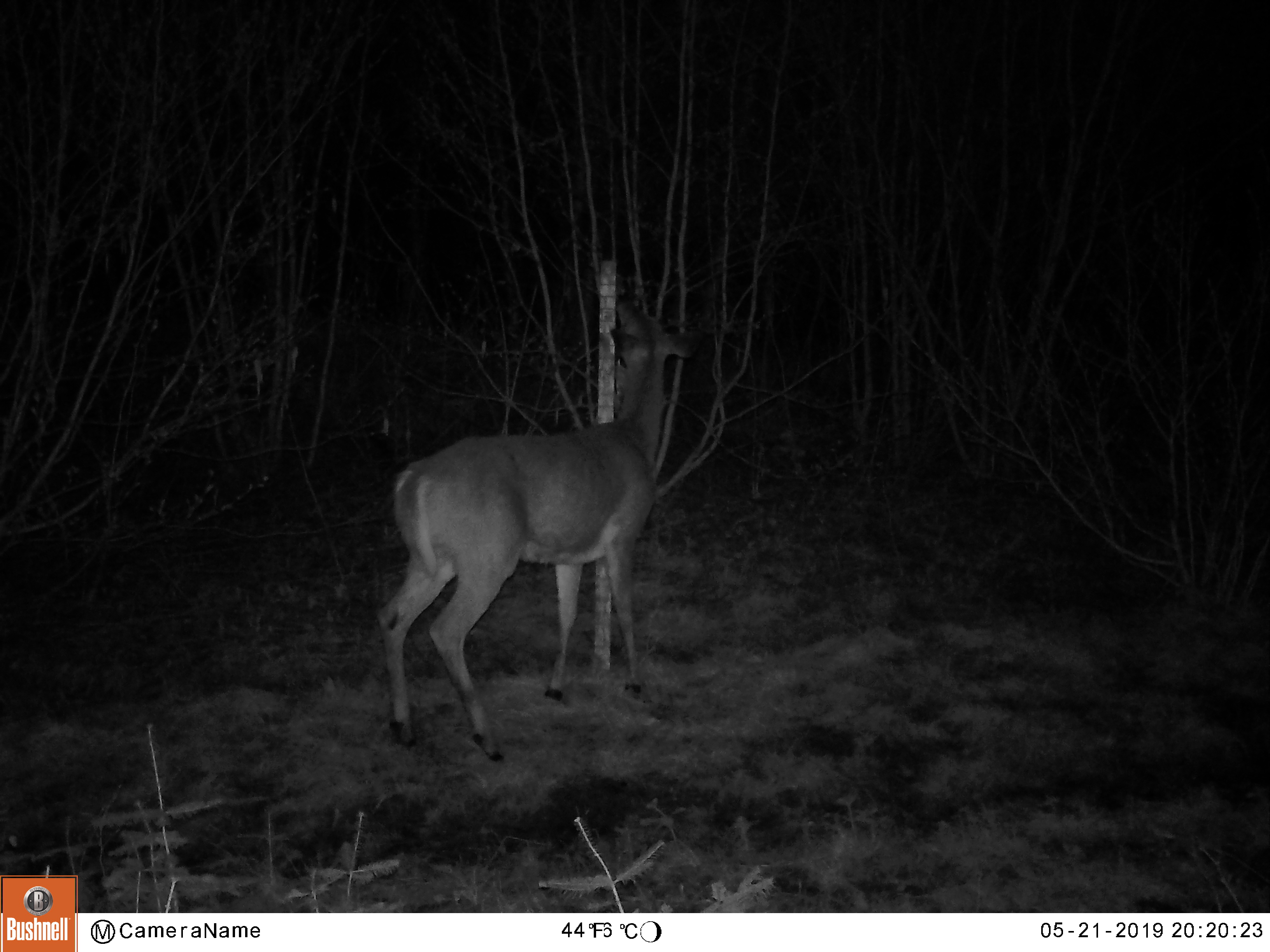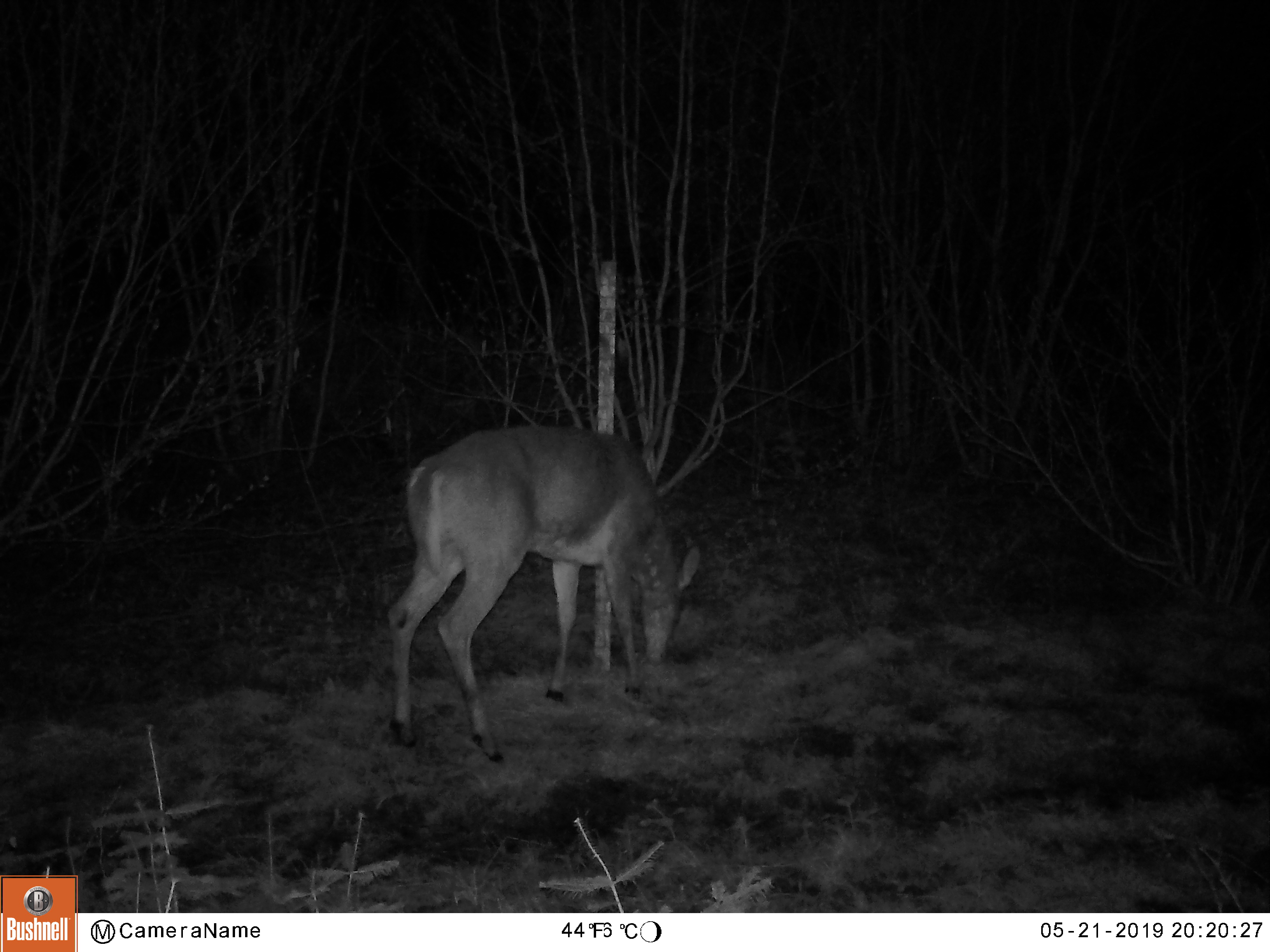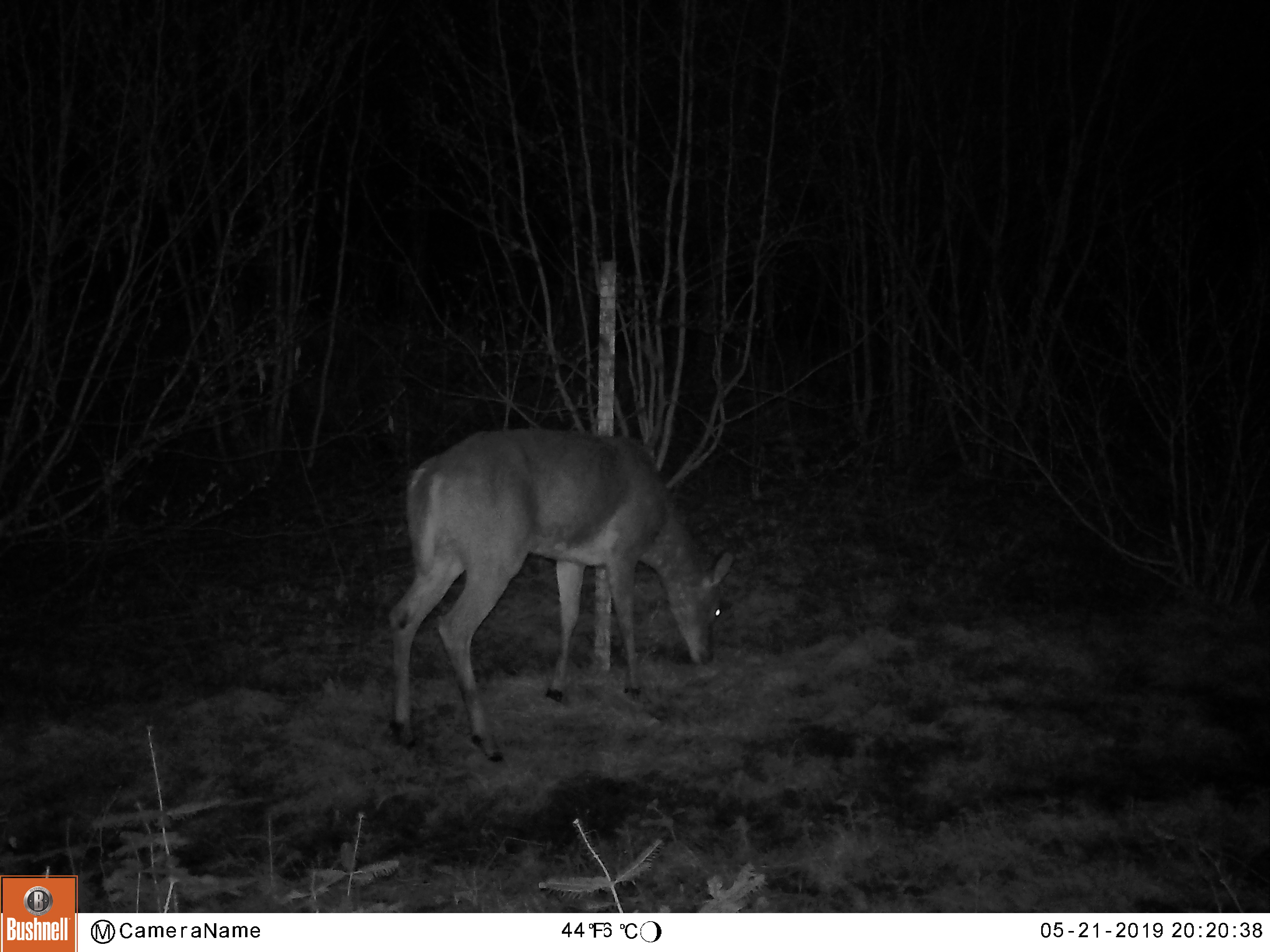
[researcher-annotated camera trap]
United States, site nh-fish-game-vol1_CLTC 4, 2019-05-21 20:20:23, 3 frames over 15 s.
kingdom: Animalia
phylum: Chordata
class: Mammalia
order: Artiodactyla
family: Cervidae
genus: Odocoileus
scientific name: Odocoileus virginianus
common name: white-tailed deer